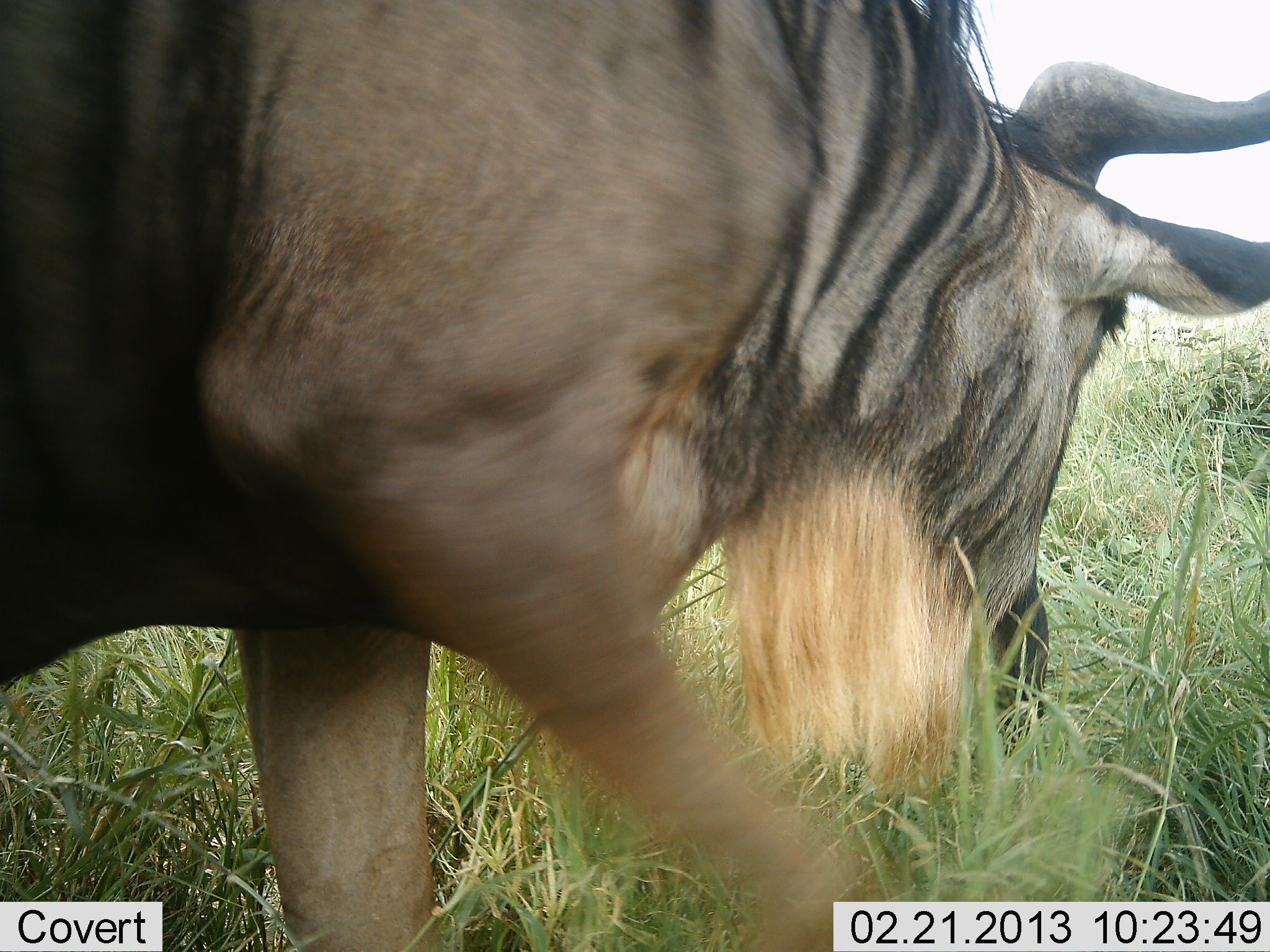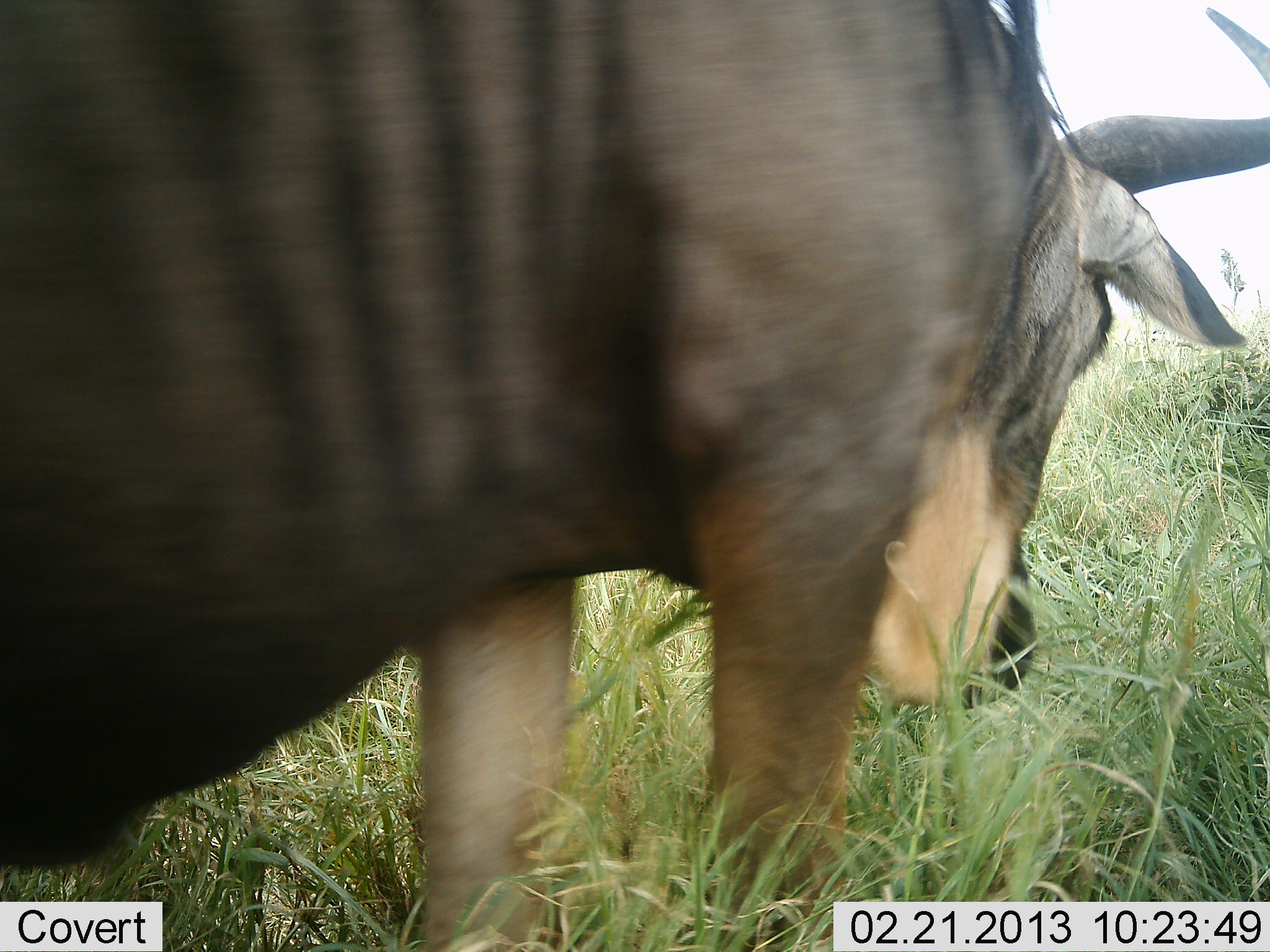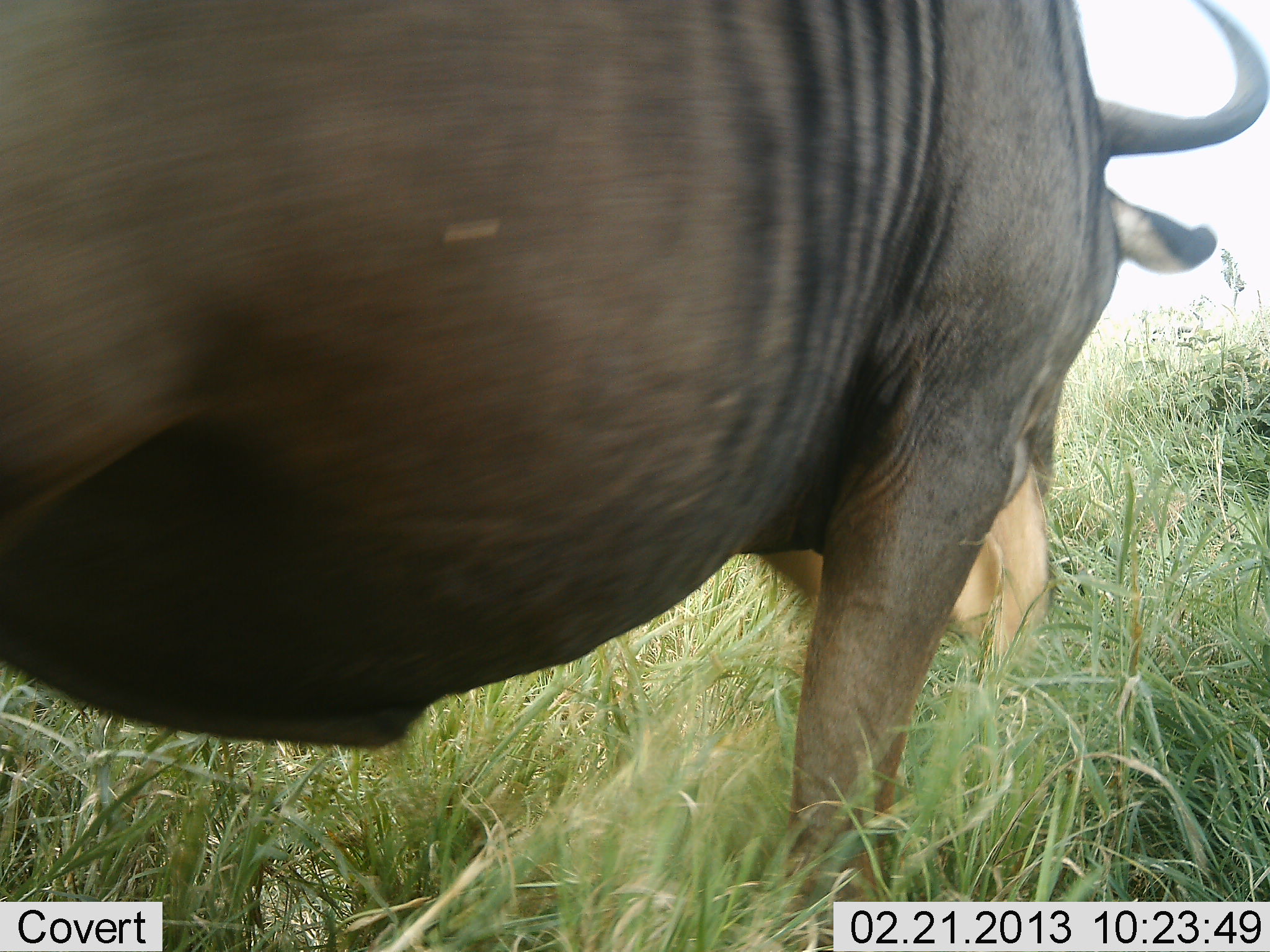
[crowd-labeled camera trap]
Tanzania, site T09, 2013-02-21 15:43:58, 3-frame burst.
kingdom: Animalia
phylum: Chordata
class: Mammalia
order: Artiodactyla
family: Bovidae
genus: Connochaetes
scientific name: Connochaetes taurinus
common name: blue wildebeest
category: wildebeest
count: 1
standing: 0%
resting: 0%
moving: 67%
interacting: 0%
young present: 0%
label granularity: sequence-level